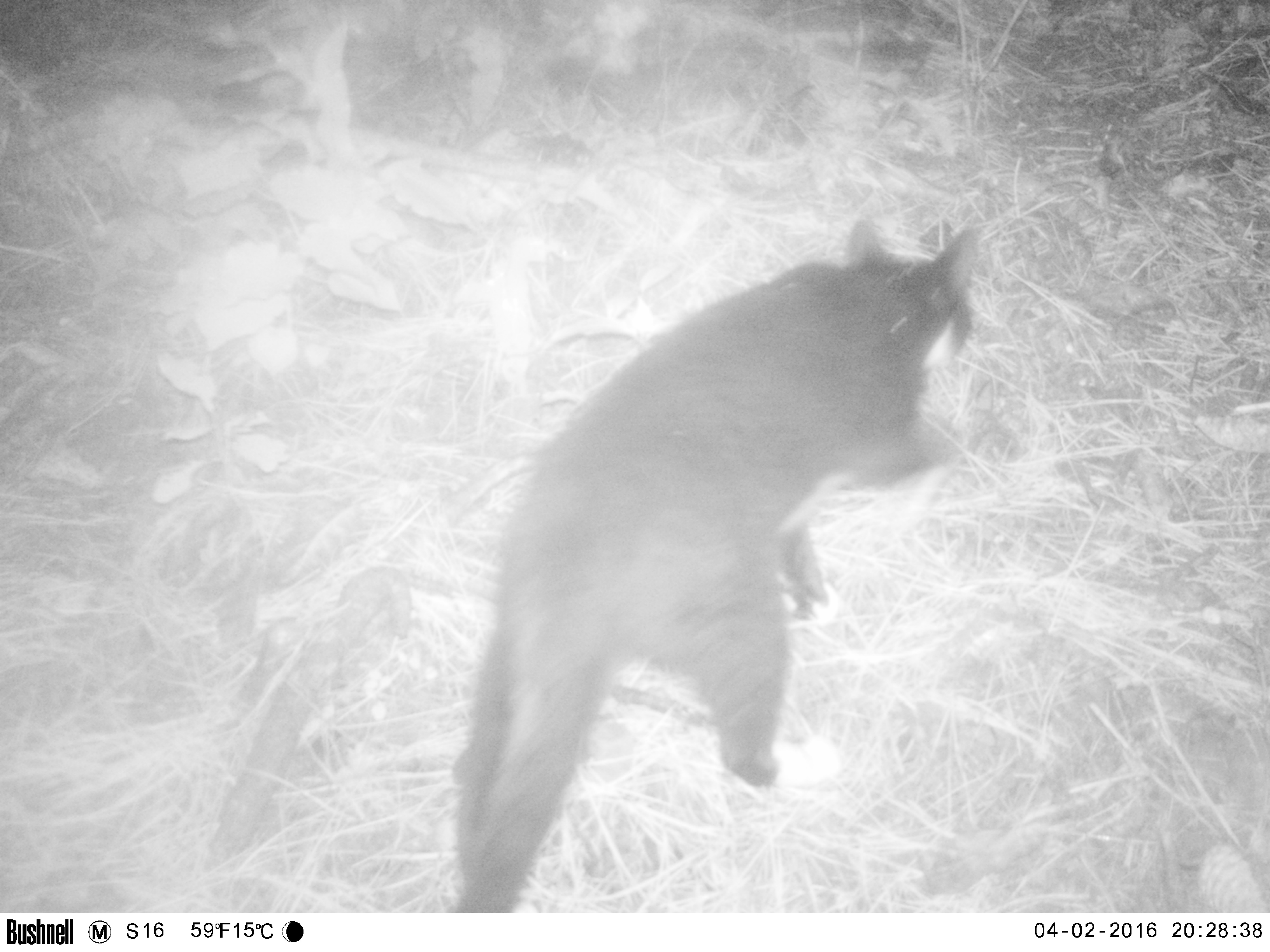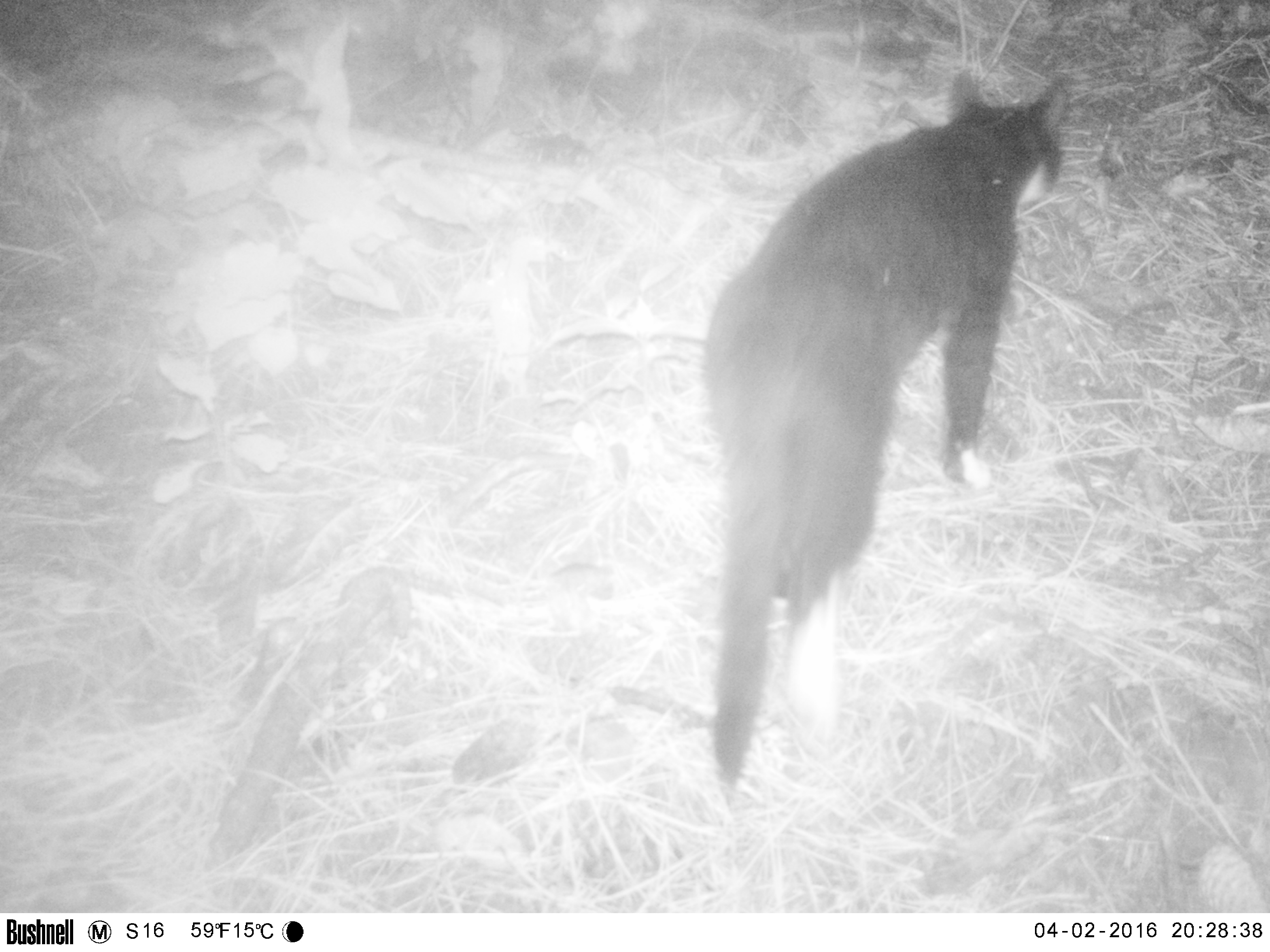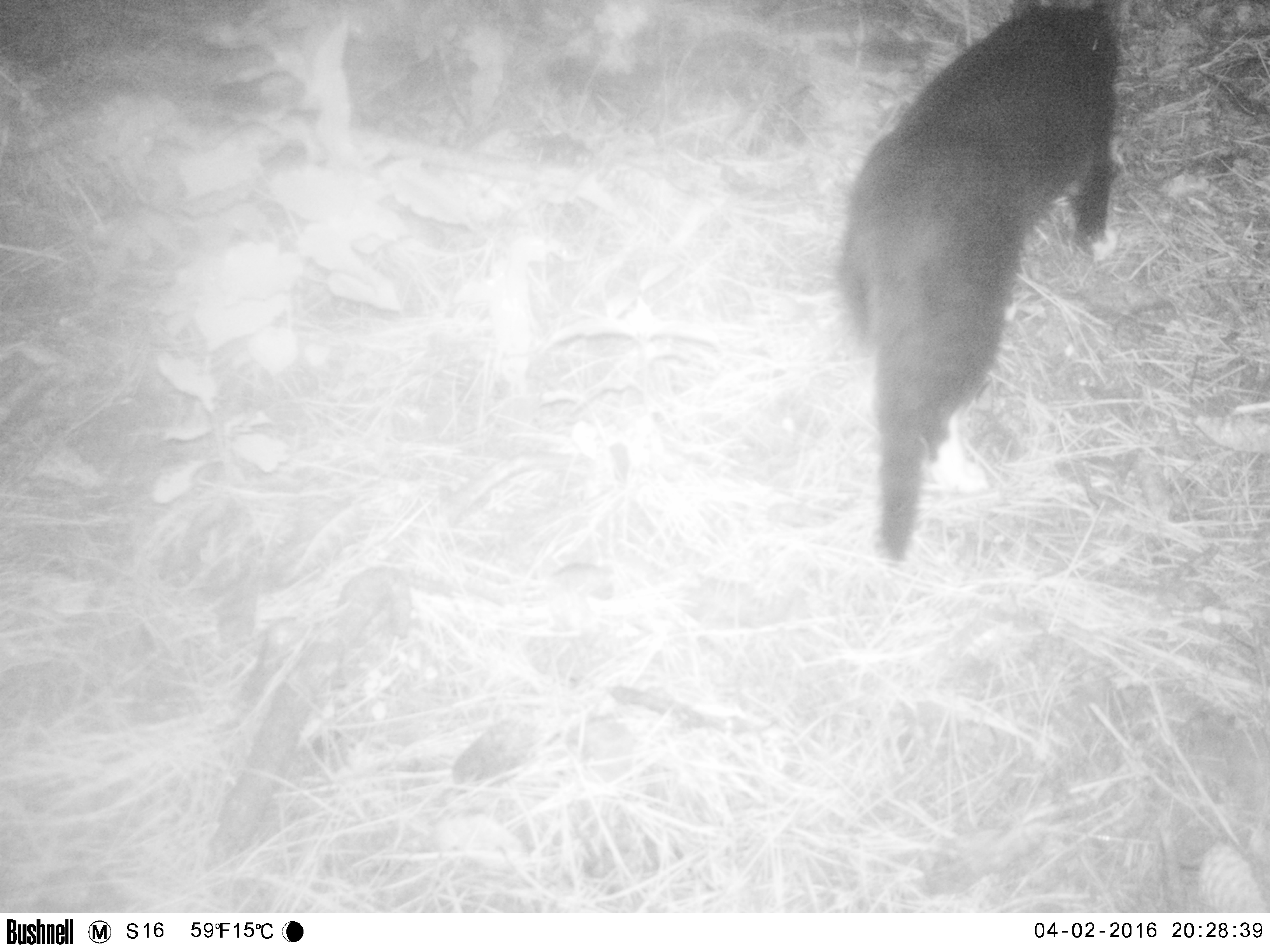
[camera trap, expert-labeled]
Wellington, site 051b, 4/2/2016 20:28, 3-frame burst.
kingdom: Animalia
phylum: Chordata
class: Mammalia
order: Carnivora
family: Felidae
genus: Felis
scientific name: Felis catus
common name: cat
Cat (Felis catus).